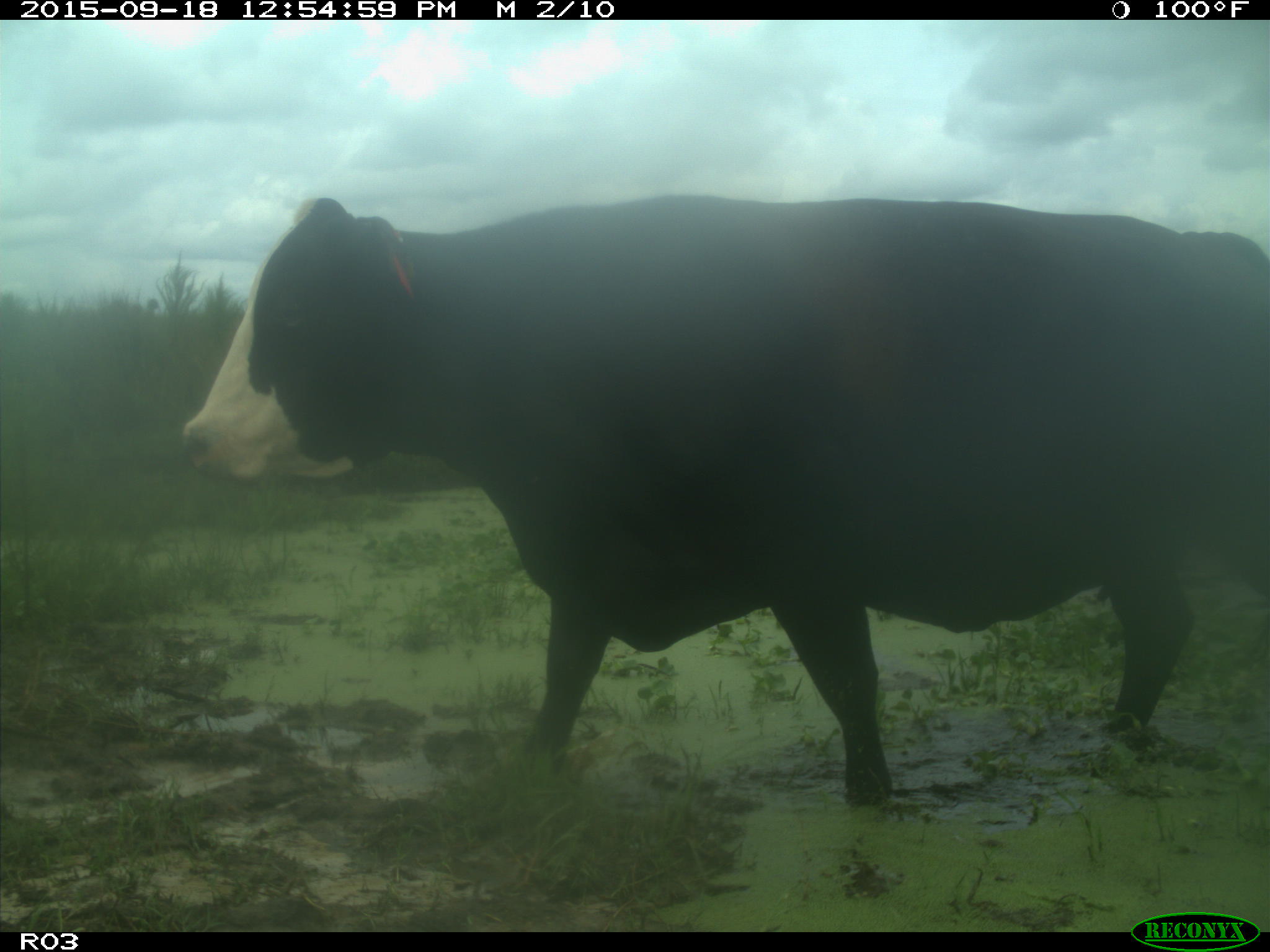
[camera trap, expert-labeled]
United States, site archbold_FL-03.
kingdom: Animalia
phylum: Chordata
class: Mammalia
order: Artiodactyla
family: Bovidae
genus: Bos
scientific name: Bos taurus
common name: domestic cow